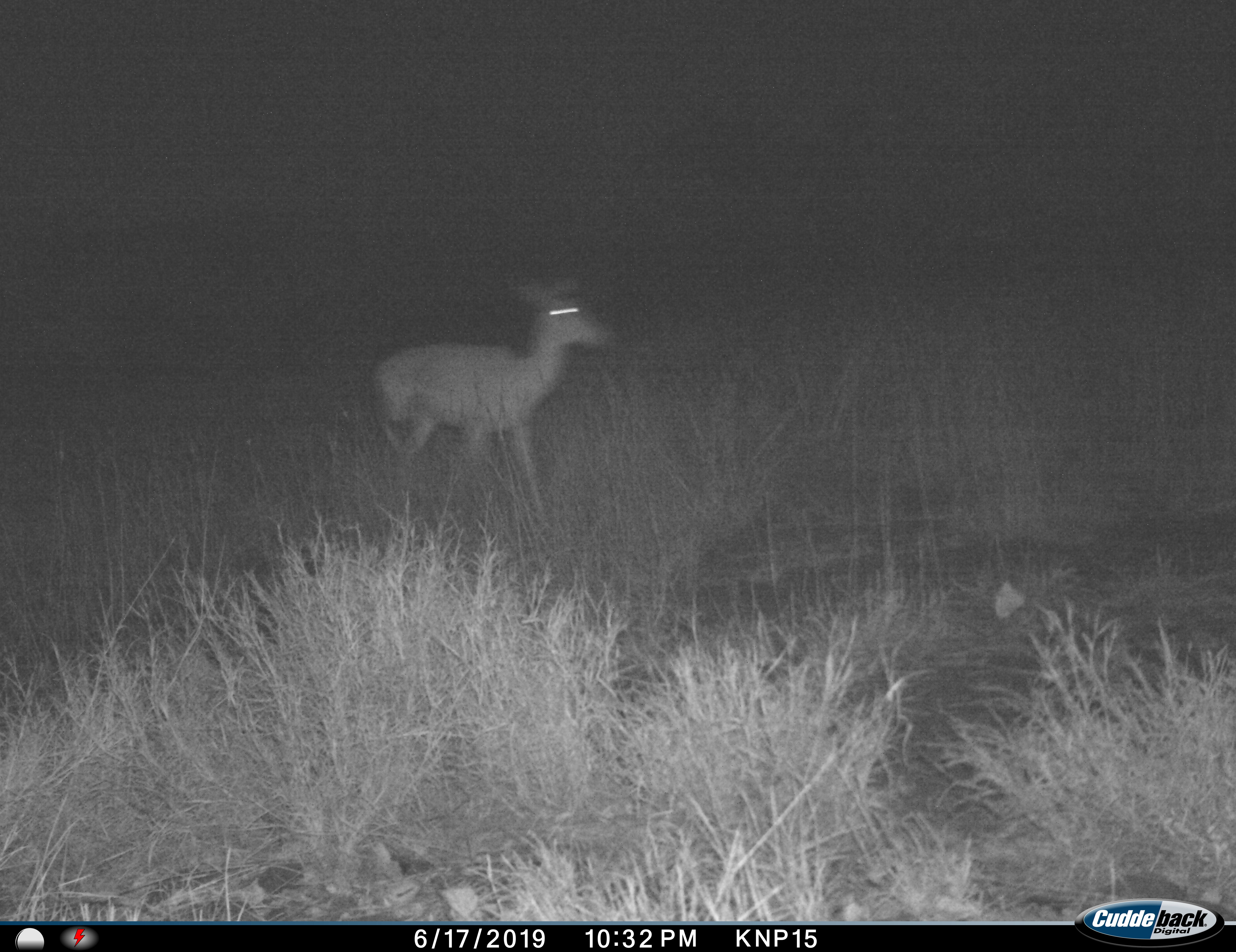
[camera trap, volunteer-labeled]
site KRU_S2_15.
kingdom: Animalia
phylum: Chordata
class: Mammalia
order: Artiodactyla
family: Bovidae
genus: Aepyceros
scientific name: Aepyceros melampus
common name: impala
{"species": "impala (Aepyceros melampus)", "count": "1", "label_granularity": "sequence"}